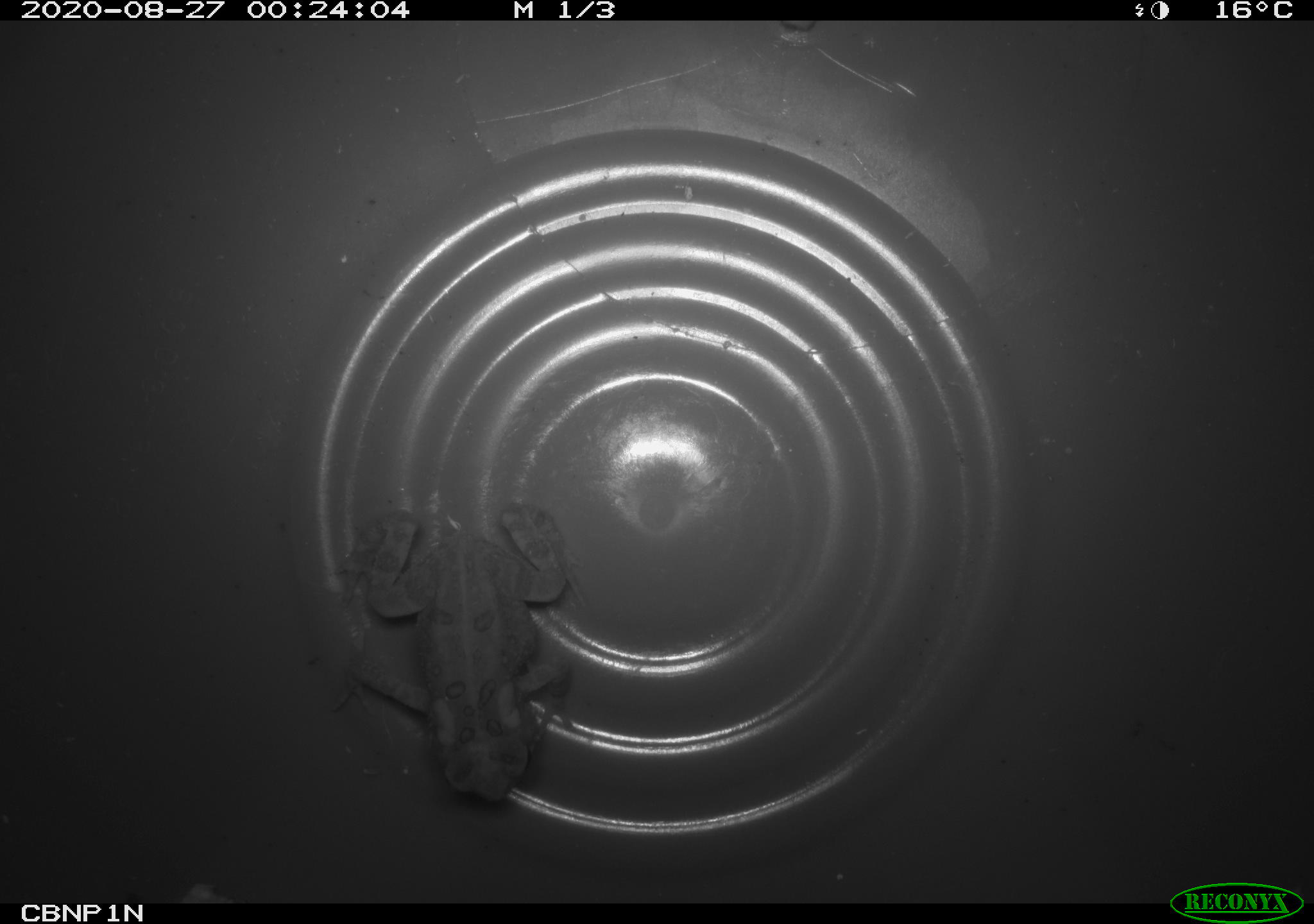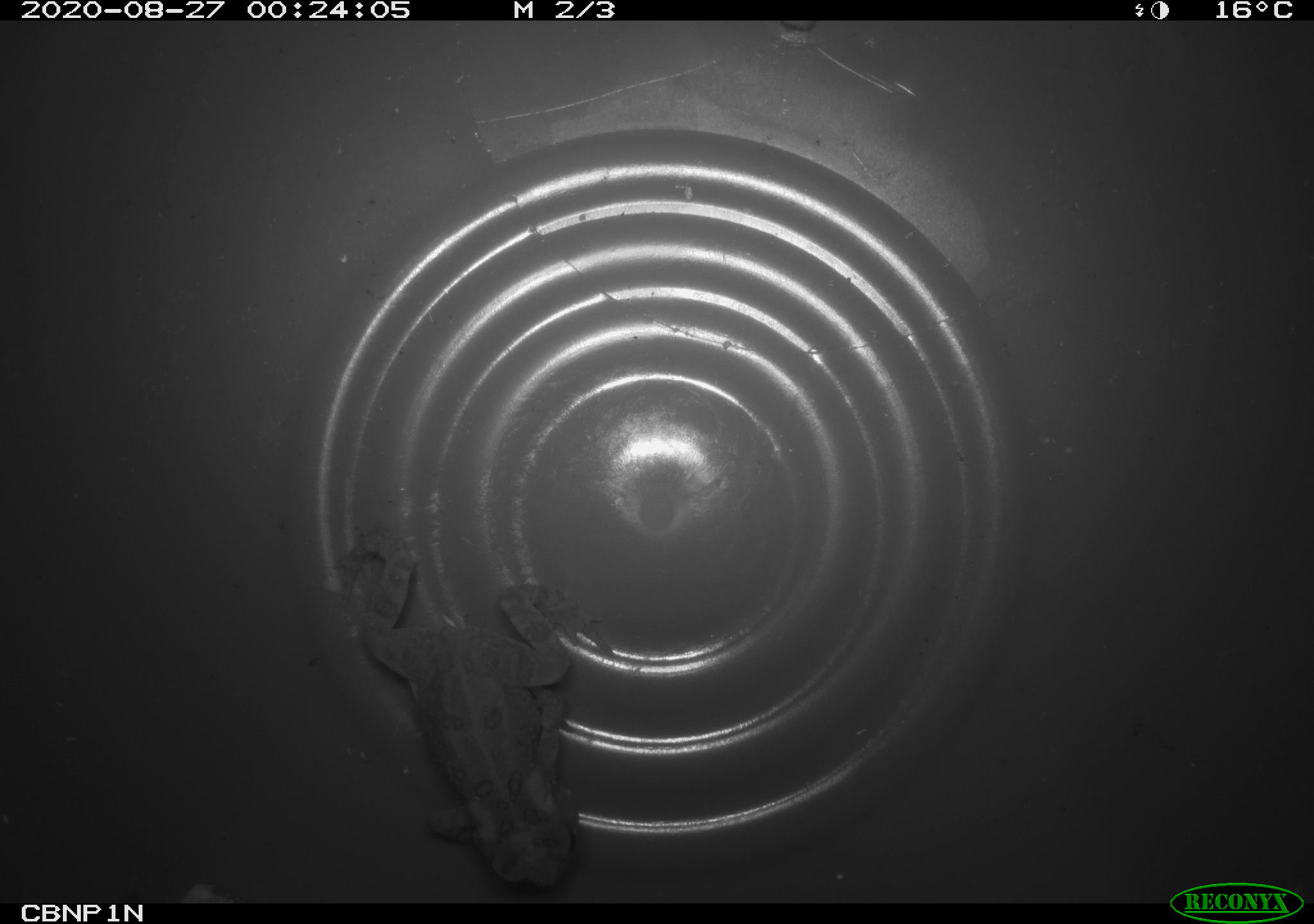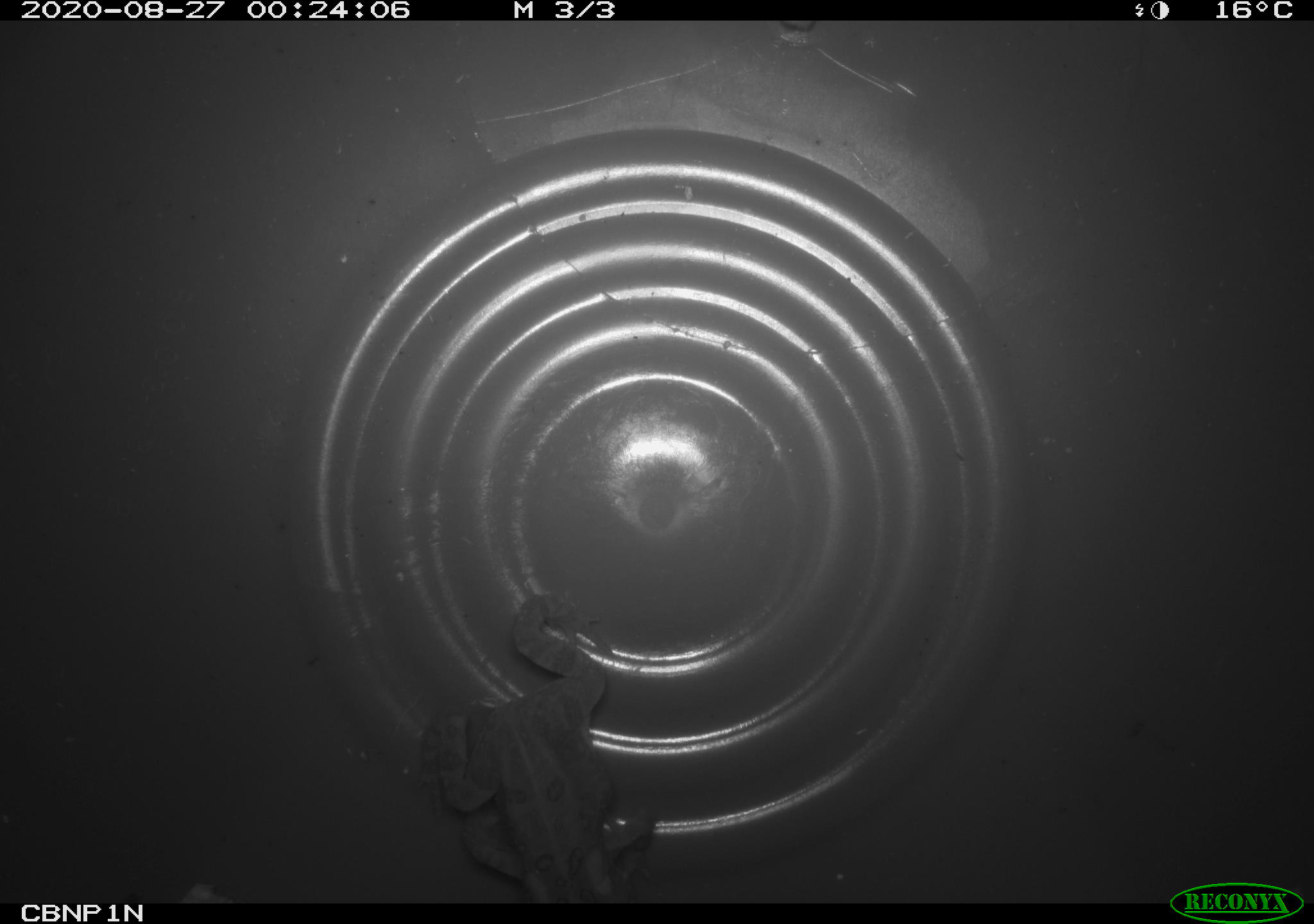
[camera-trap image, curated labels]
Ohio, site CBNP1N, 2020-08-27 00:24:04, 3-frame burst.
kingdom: Animalia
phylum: Chordata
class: Amphibia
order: Anura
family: Bufonidae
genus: Anaxyrus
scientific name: Anaxyrus americanus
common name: american toad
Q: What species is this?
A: American toad (Anaxyrus americanus).